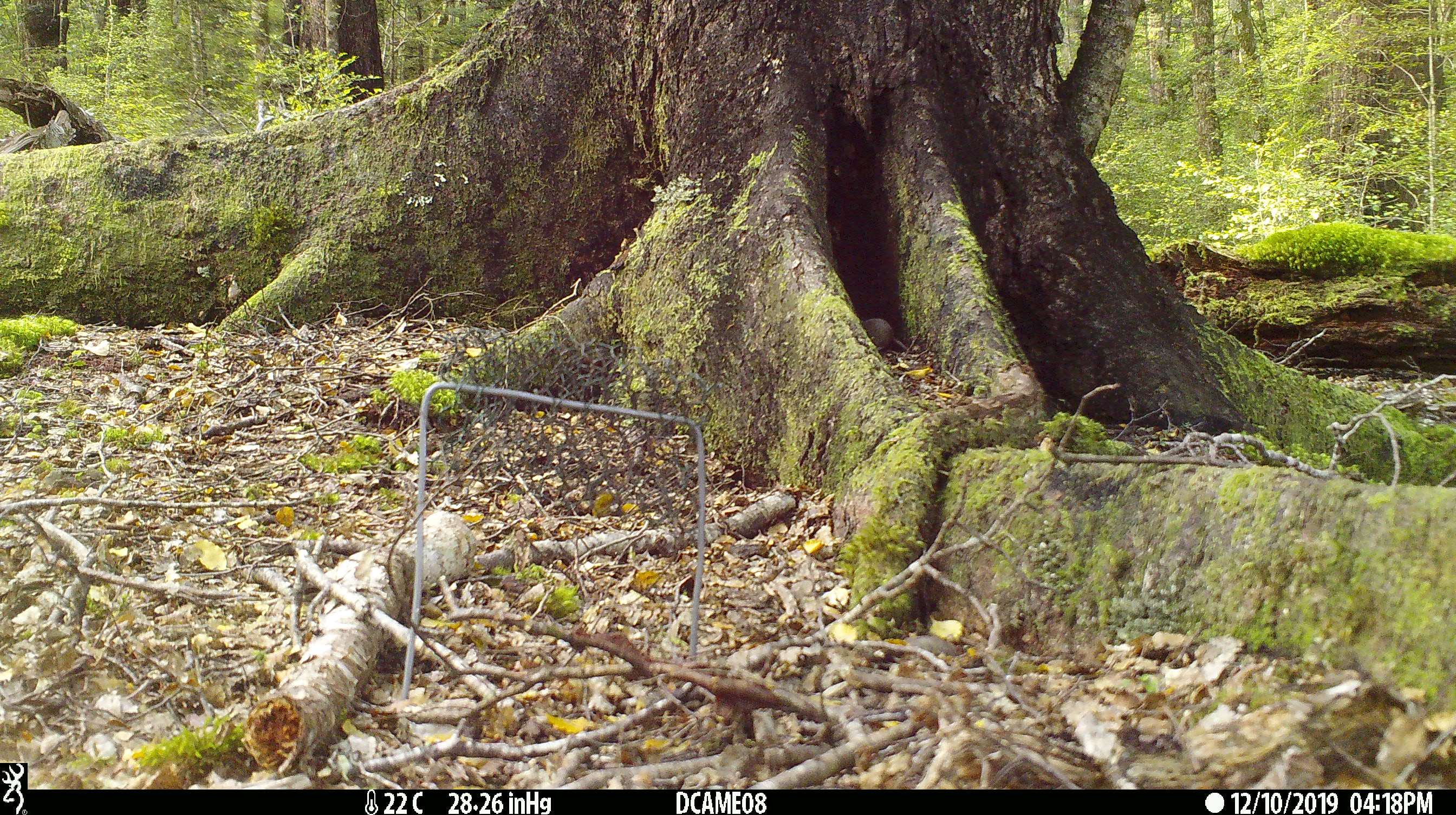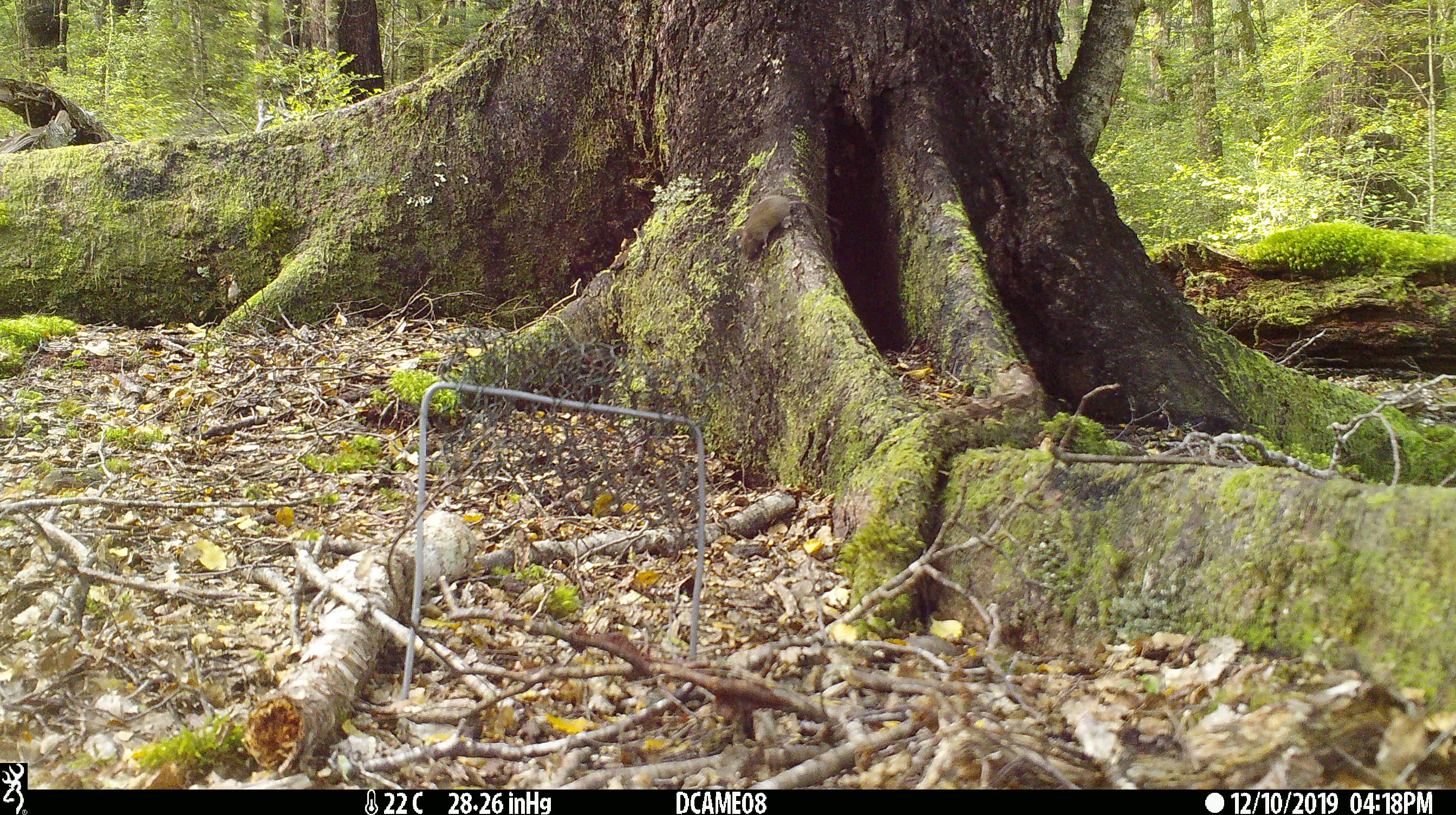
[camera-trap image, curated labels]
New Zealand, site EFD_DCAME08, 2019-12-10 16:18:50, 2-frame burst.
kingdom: Animalia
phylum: Chordata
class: Mammalia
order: Rodentia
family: Muridae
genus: Mus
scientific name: Mus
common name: mouse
Mouse (Mus).